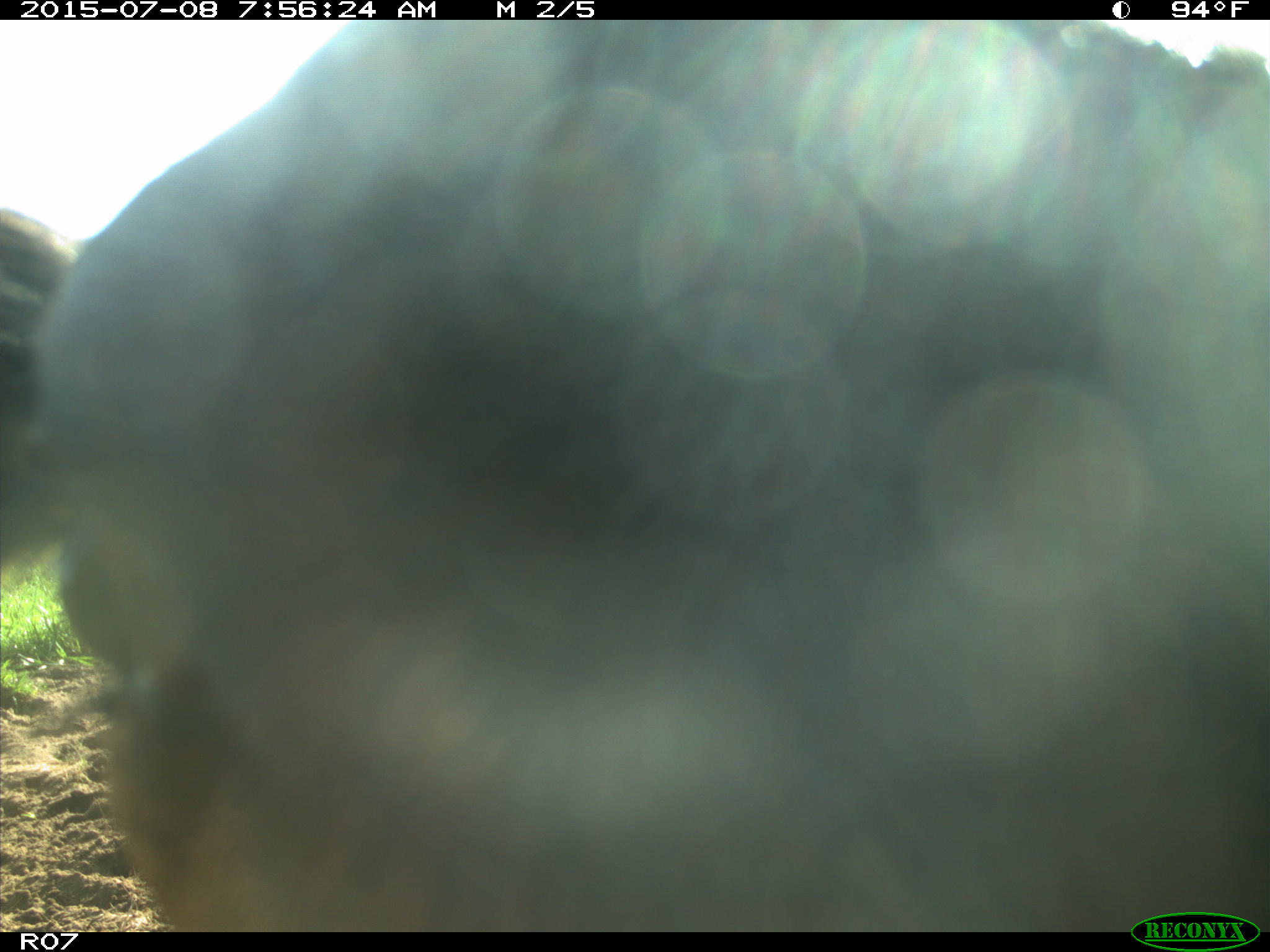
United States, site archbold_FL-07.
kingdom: Animalia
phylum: Chordata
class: Mammalia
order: Artiodactyla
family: Bovidae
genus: Bos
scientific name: Bos taurus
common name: domestic cow